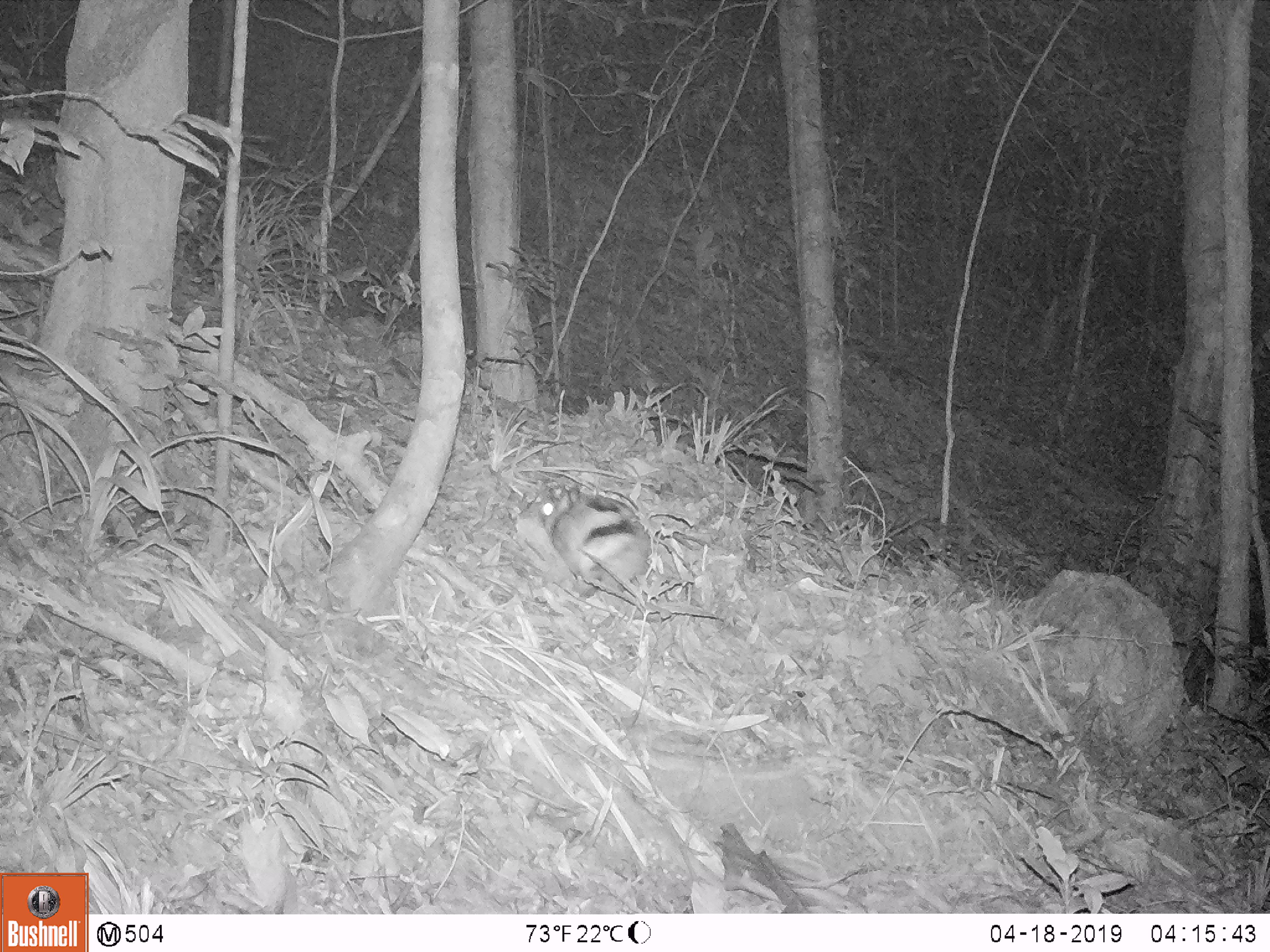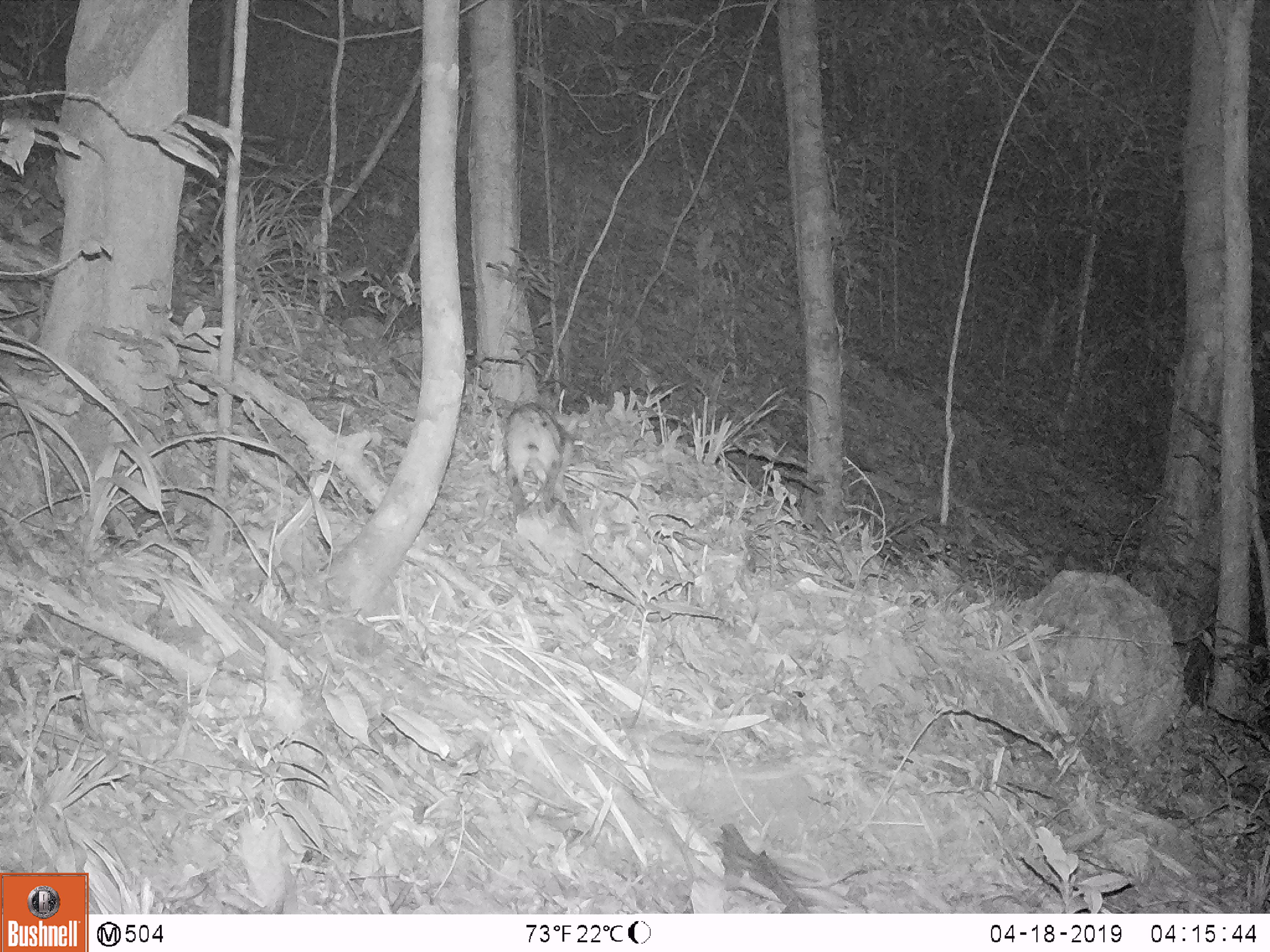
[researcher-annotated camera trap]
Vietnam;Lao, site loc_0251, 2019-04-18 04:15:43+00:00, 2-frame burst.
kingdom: Animalia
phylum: Chordata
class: Mammalia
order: Lagomorpha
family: Leporidae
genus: Nesolagus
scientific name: Nesolagus timminsi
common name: annamite striped rabbit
Annamite striped rabbit (Nesolagus timminsi). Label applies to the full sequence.